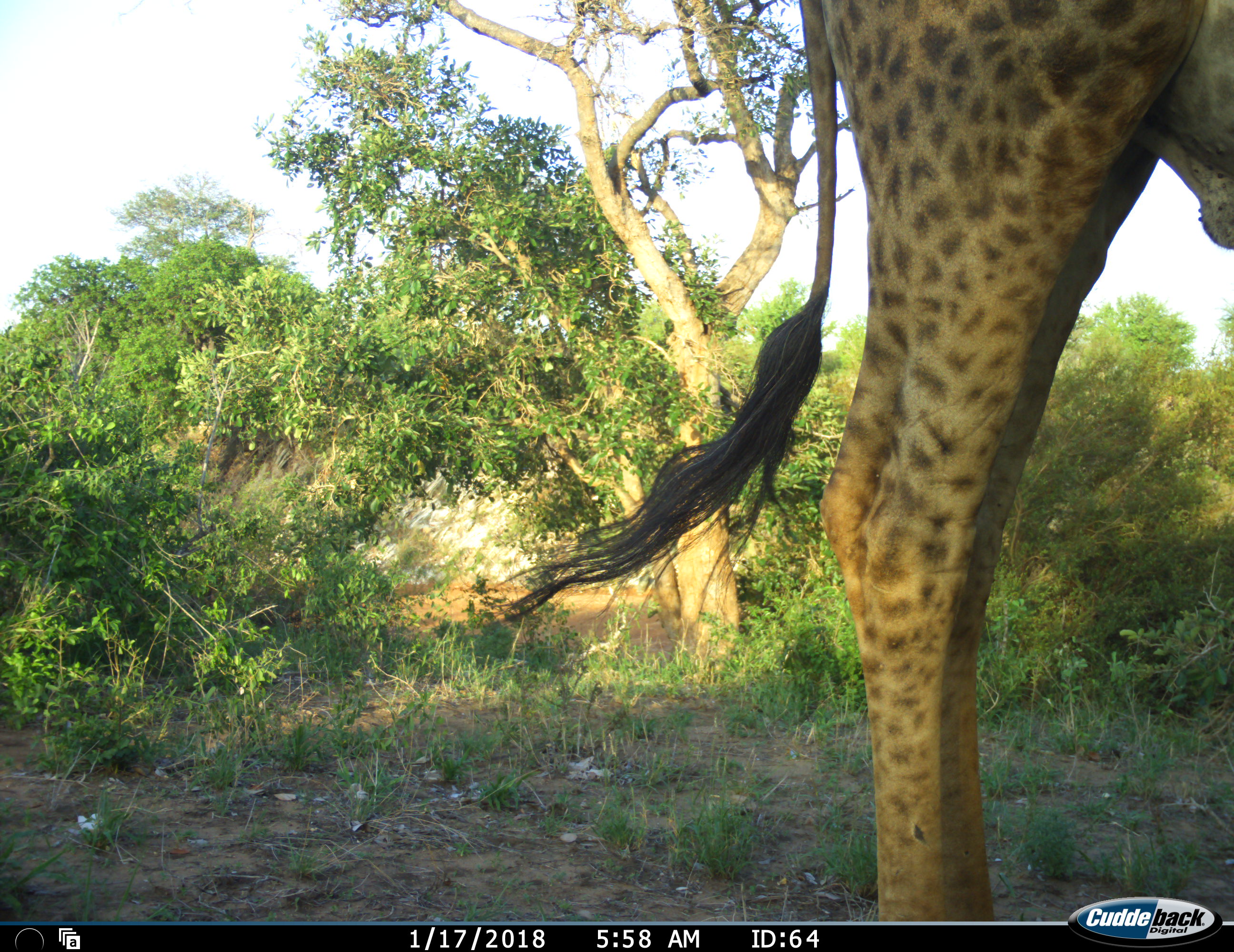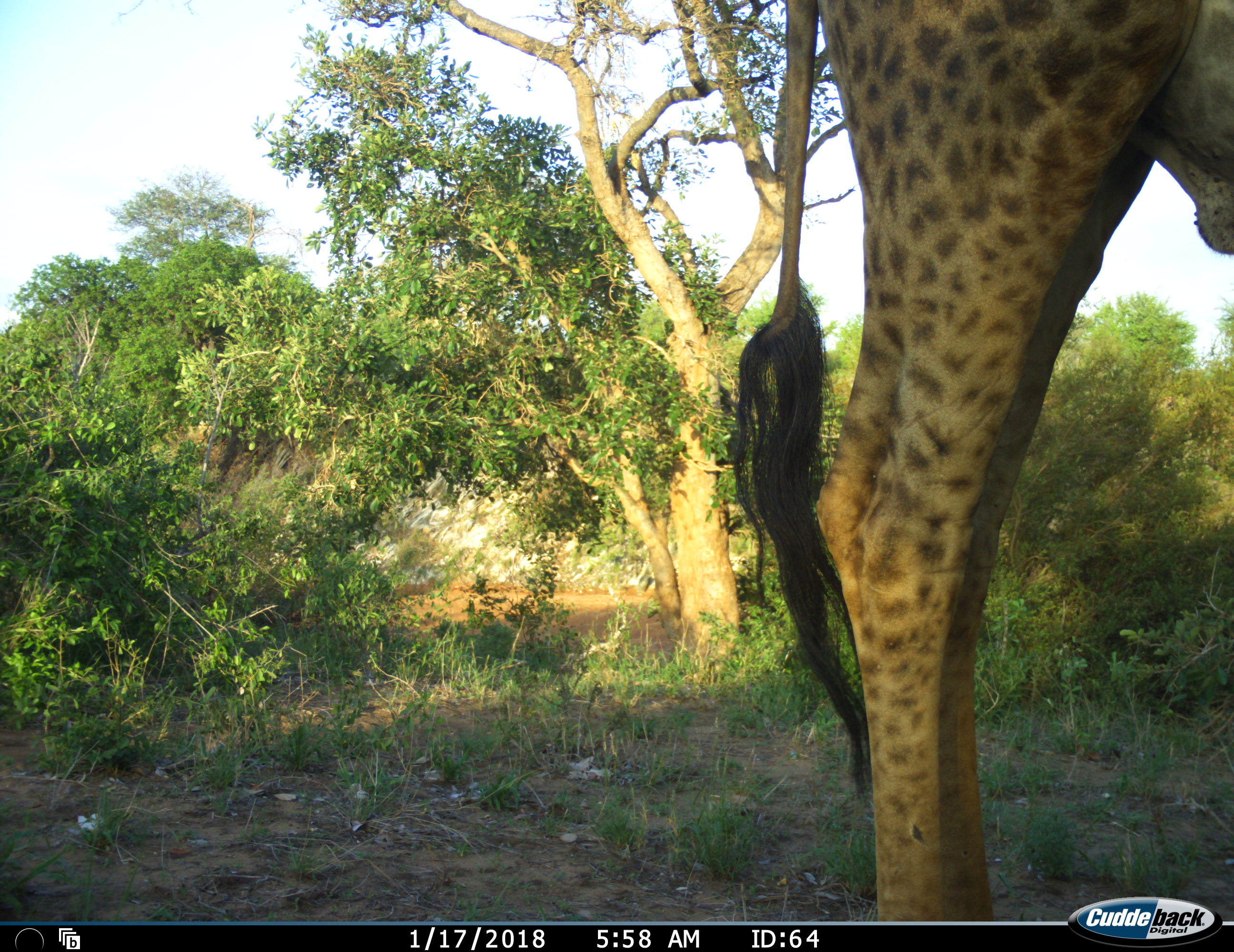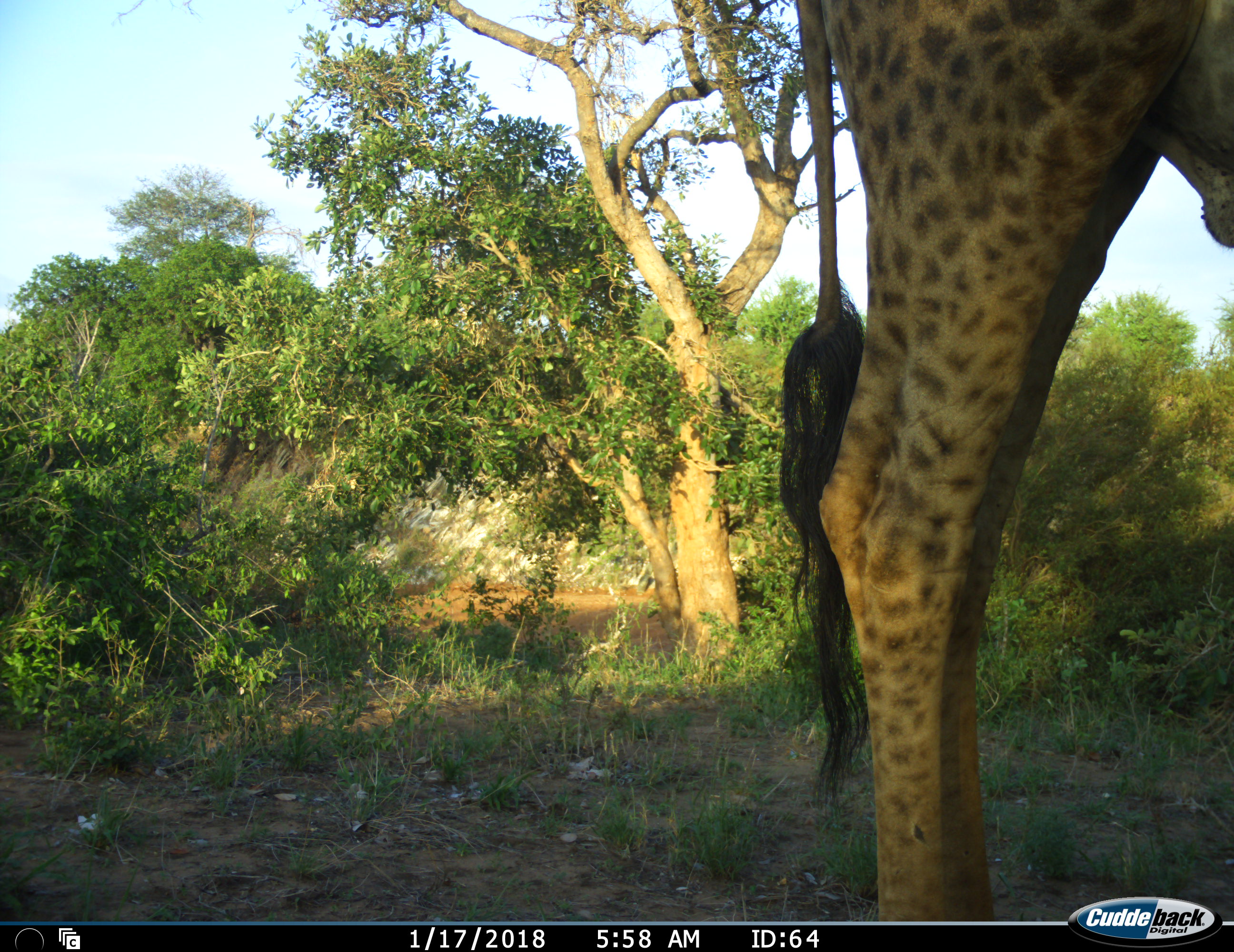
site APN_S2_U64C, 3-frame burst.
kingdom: Animalia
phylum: Chordata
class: Mammalia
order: Artiodactyla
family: Giraffidae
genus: Giraffa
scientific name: Giraffa camelopardalis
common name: giraffe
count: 1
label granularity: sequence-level